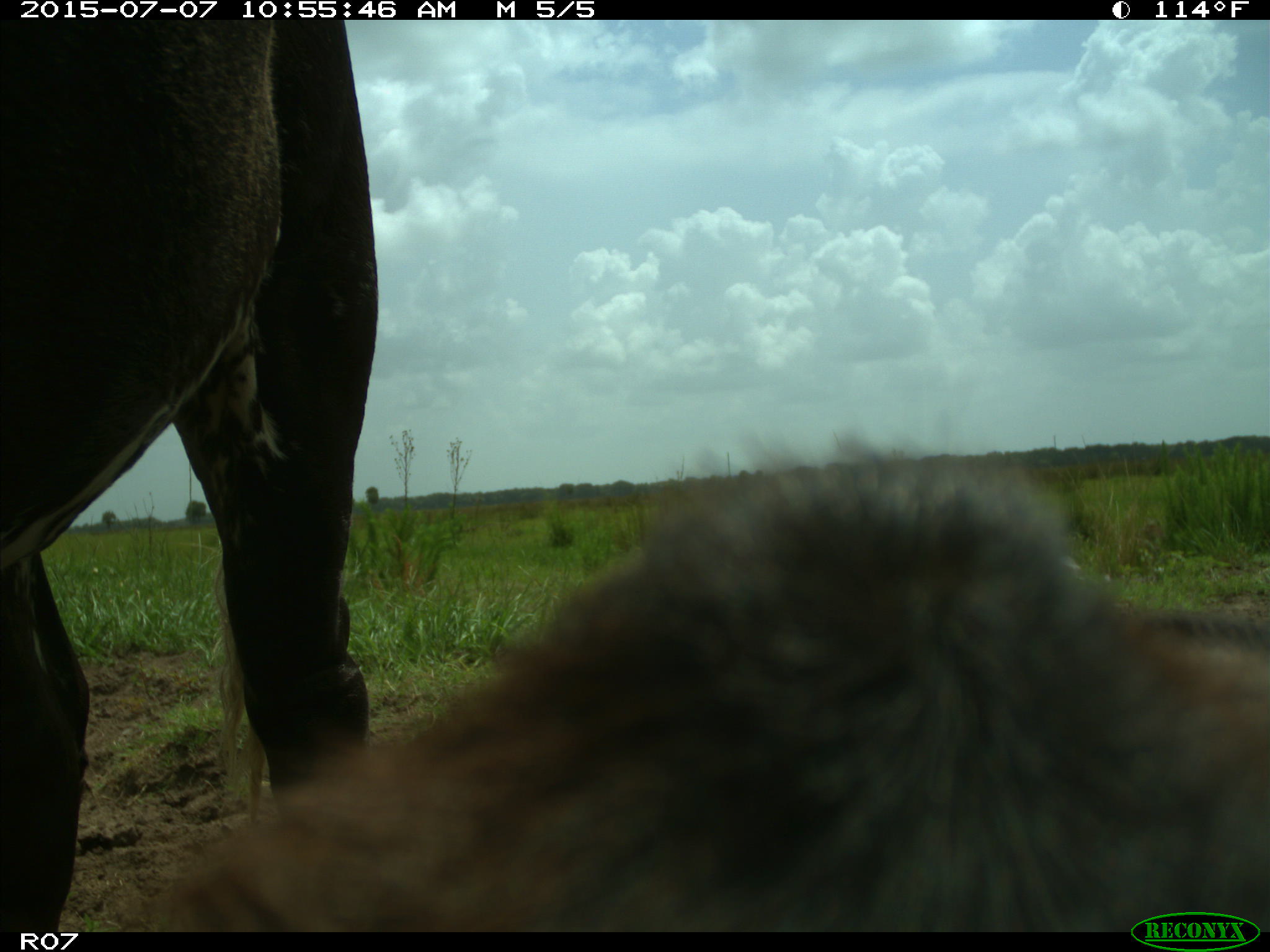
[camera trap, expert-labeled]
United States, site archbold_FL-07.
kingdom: Animalia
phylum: Chordata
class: Mammalia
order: Artiodactyla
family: Bovidae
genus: Bos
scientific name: Bos taurus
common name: domestic cow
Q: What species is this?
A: Bos taurus (domestic cow).